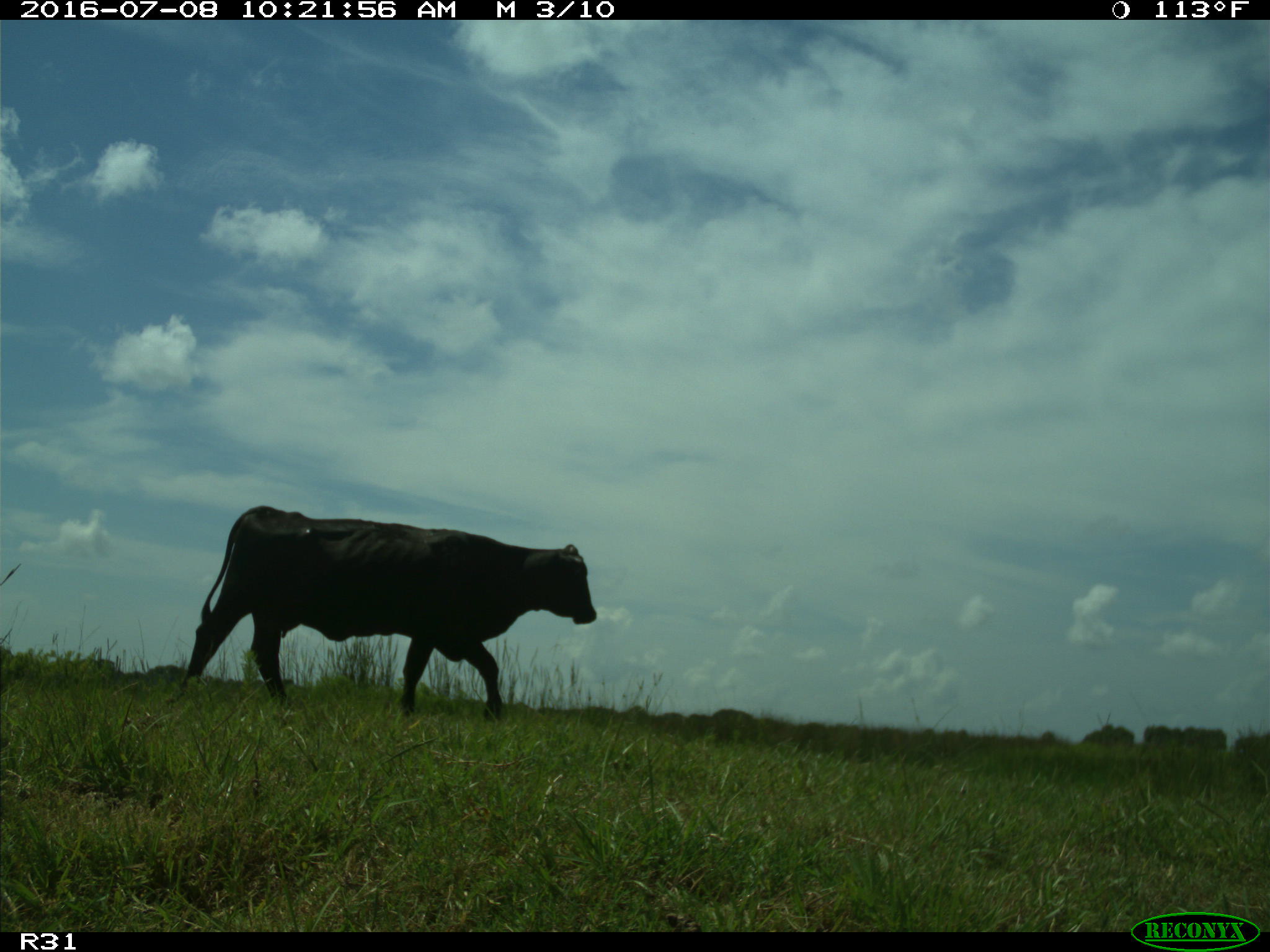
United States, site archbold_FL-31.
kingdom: Animalia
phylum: Chordata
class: Mammalia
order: Artiodactyla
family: Bovidae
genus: Bos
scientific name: Bos taurus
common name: domestic cow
Bos taurus (domestic cow).